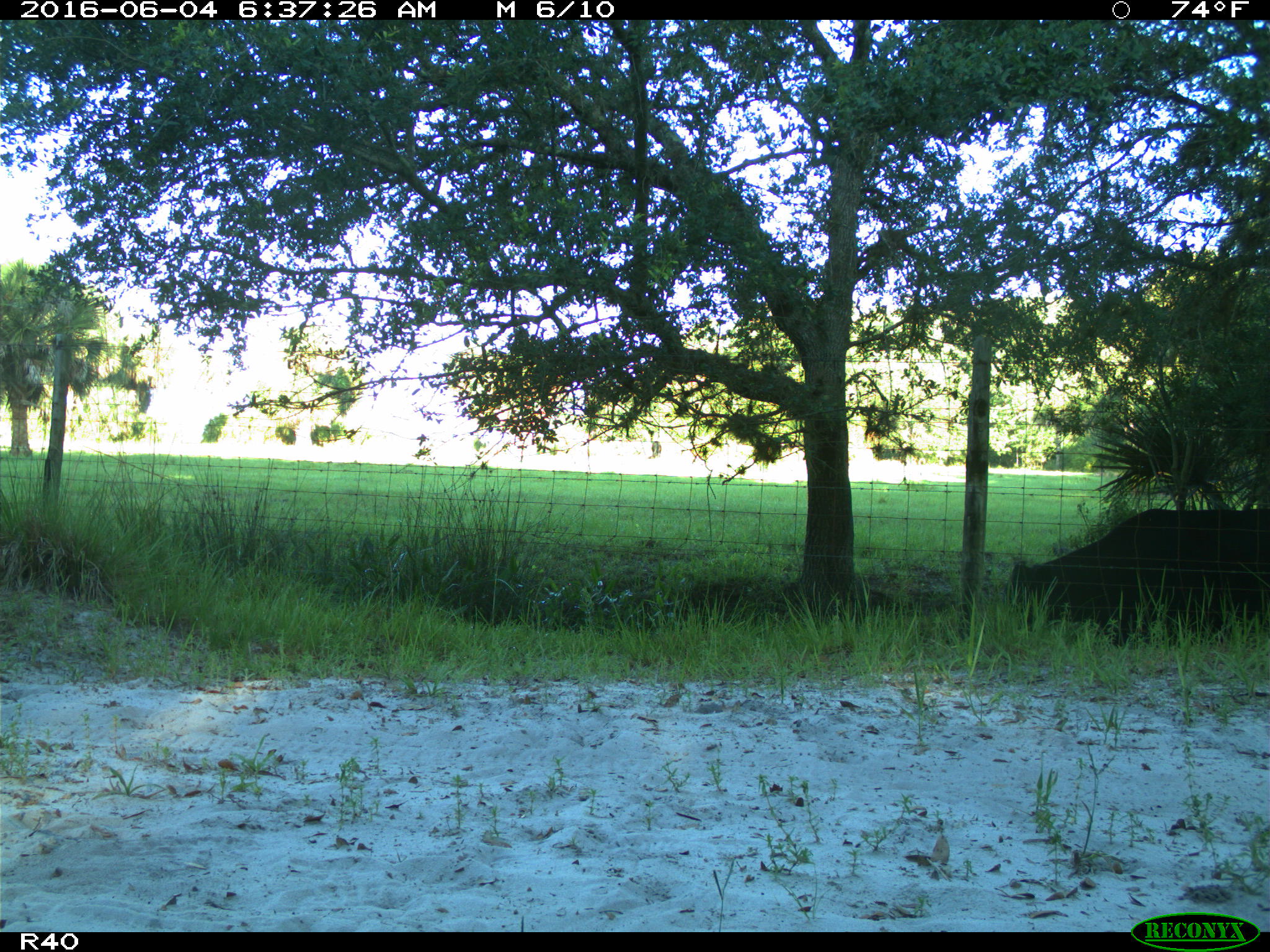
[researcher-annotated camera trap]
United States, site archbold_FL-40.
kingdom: Animalia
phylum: Chordata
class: Mammalia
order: Artiodactyla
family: Bovidae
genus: Bos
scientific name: Bos taurus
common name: domestic cow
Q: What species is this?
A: Bos taurus (domestic cow).